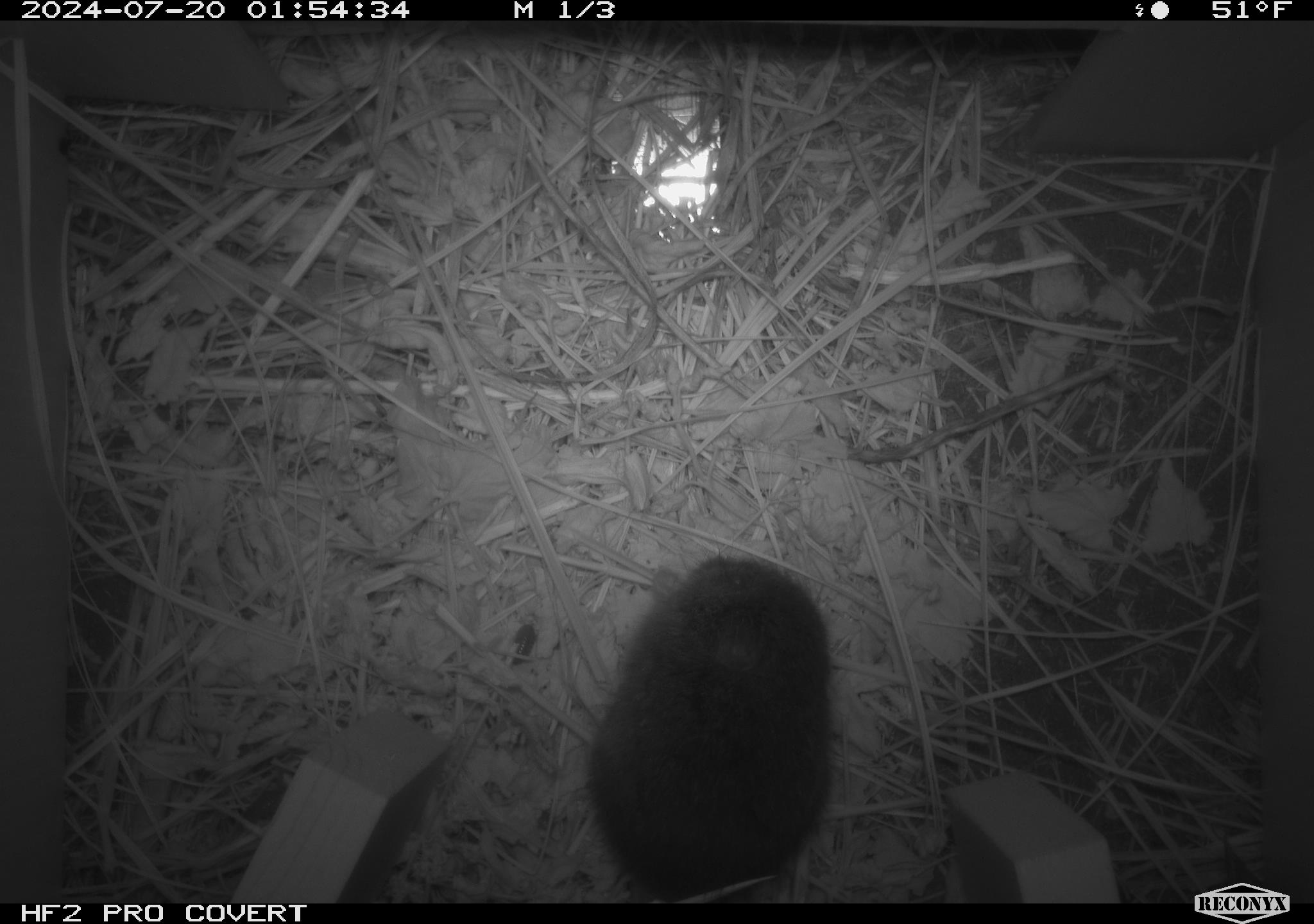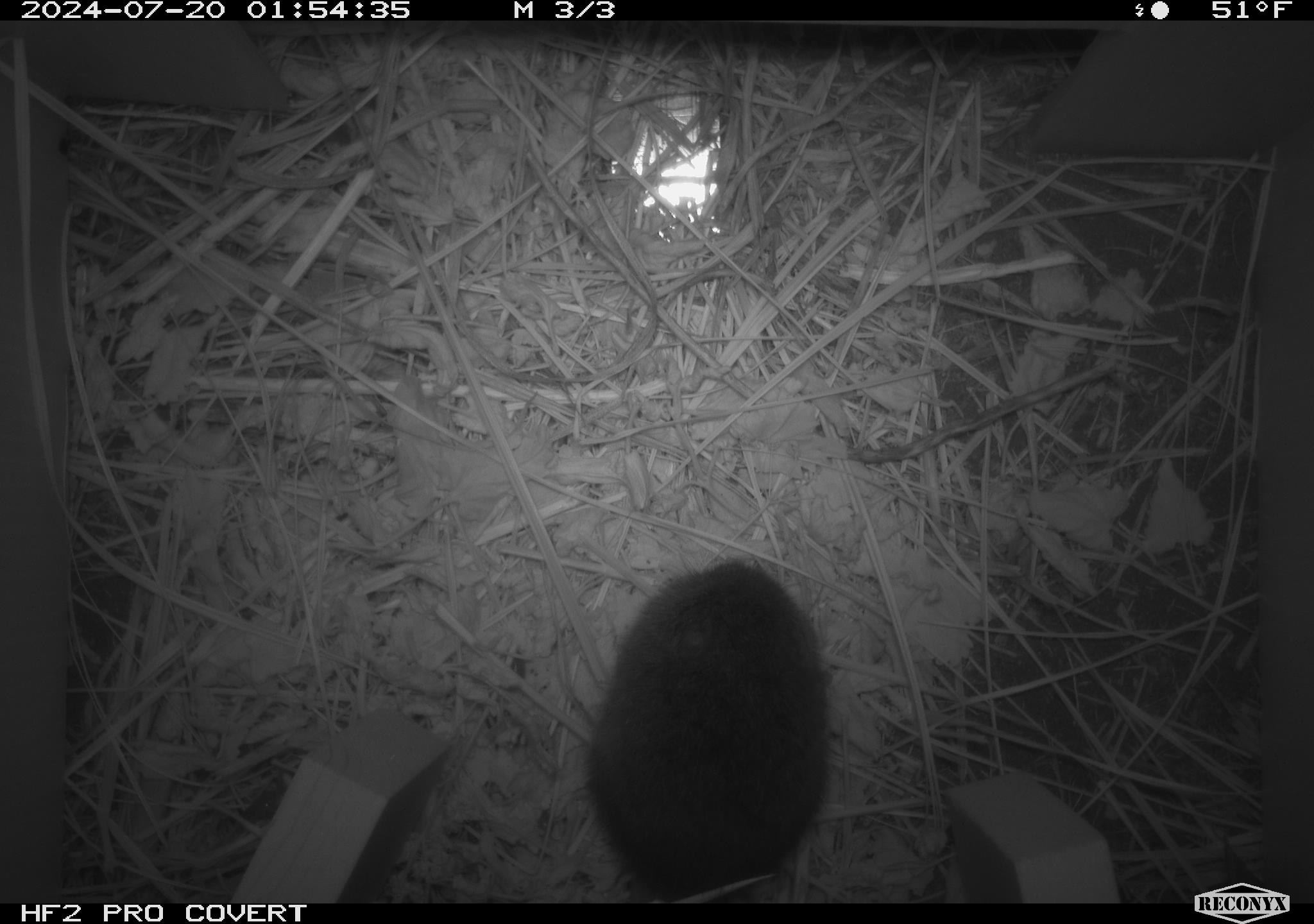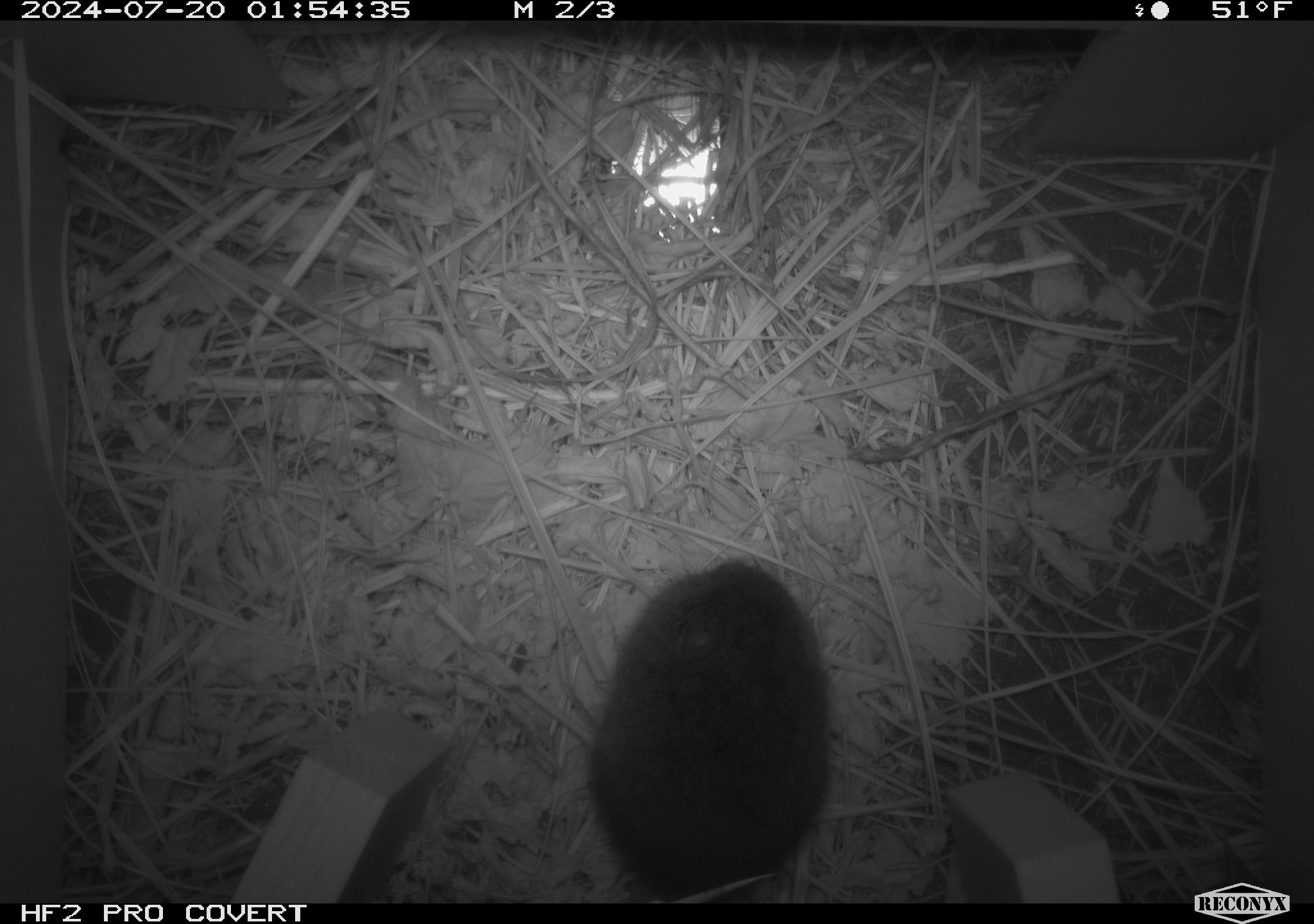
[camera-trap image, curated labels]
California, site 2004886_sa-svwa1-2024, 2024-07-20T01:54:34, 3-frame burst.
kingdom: Animalia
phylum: Chordata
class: Mammalia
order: Rodentia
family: Cricetidae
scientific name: Arvicolinae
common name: voles, lemmings, and muskrats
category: arvicolinae subfamily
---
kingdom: Animalia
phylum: Arthropoda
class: Malacostraca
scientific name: Malacostraca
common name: amphipods, crabs, isopods, krill, lobsters and shrimps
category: malacostracan